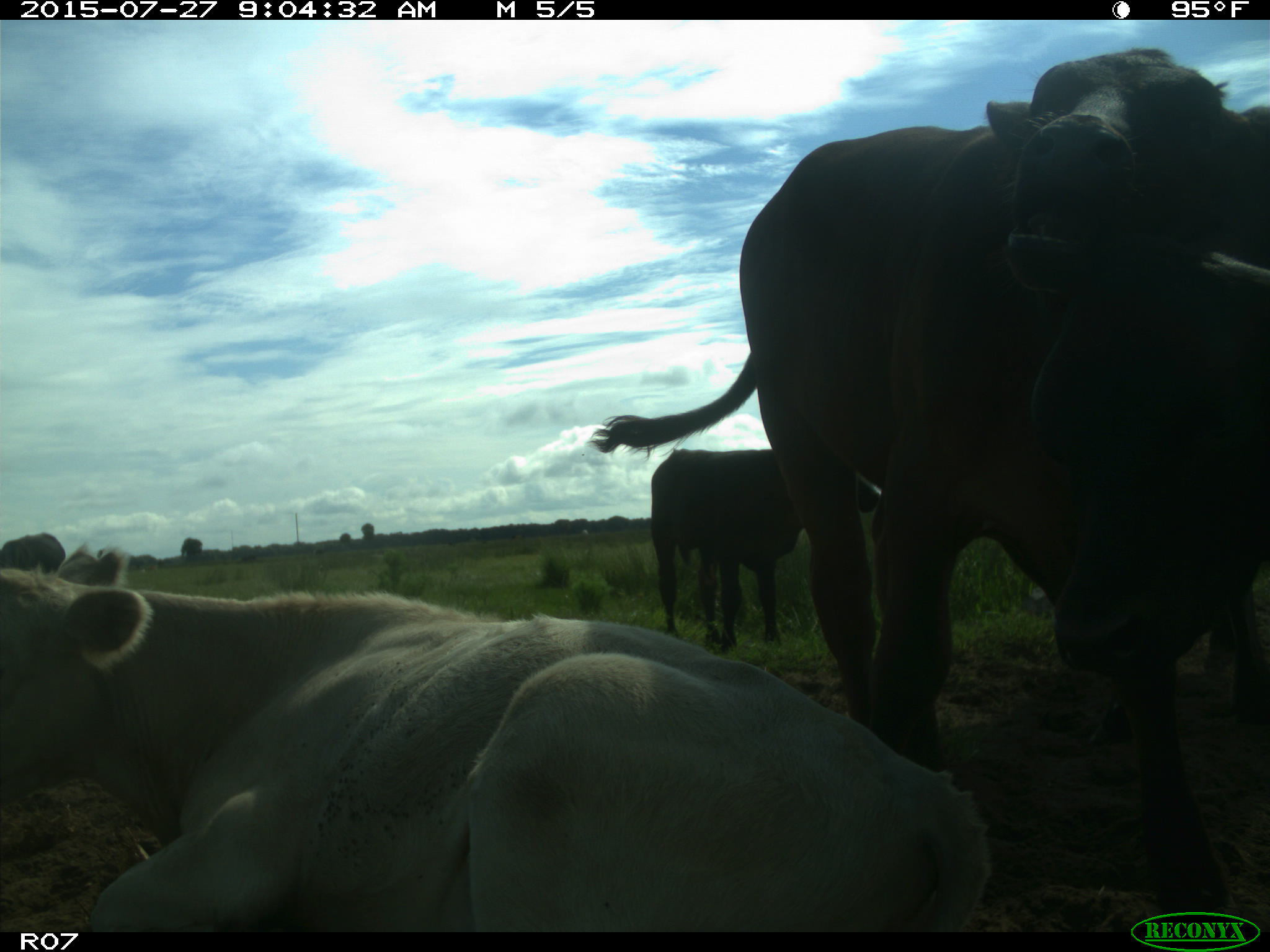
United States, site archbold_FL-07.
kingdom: Animalia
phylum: Chordata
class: Mammalia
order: Artiodactyla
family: Bovidae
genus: Bos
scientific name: Bos taurus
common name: domestic cow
Bos taurus (domestic cow).